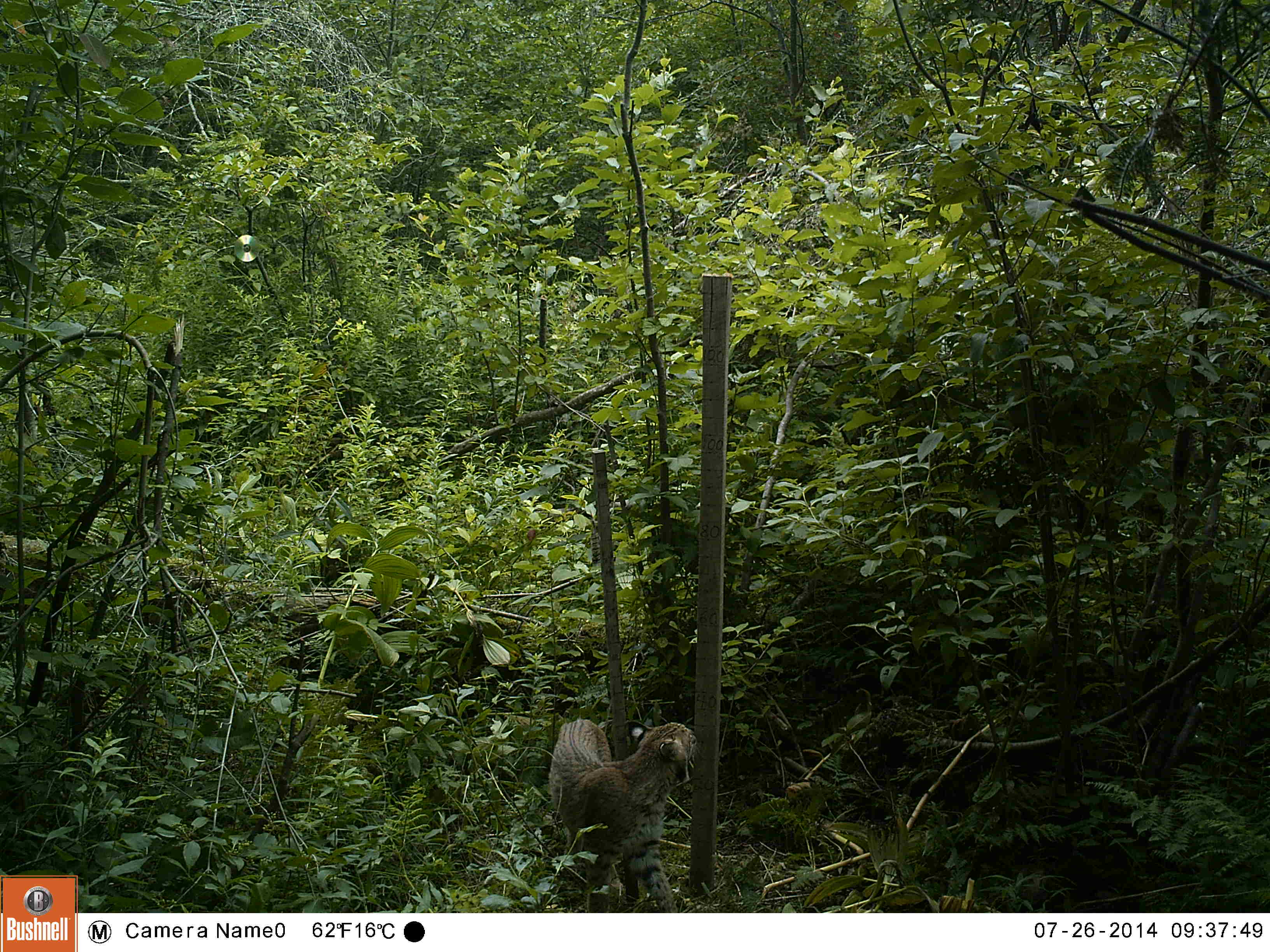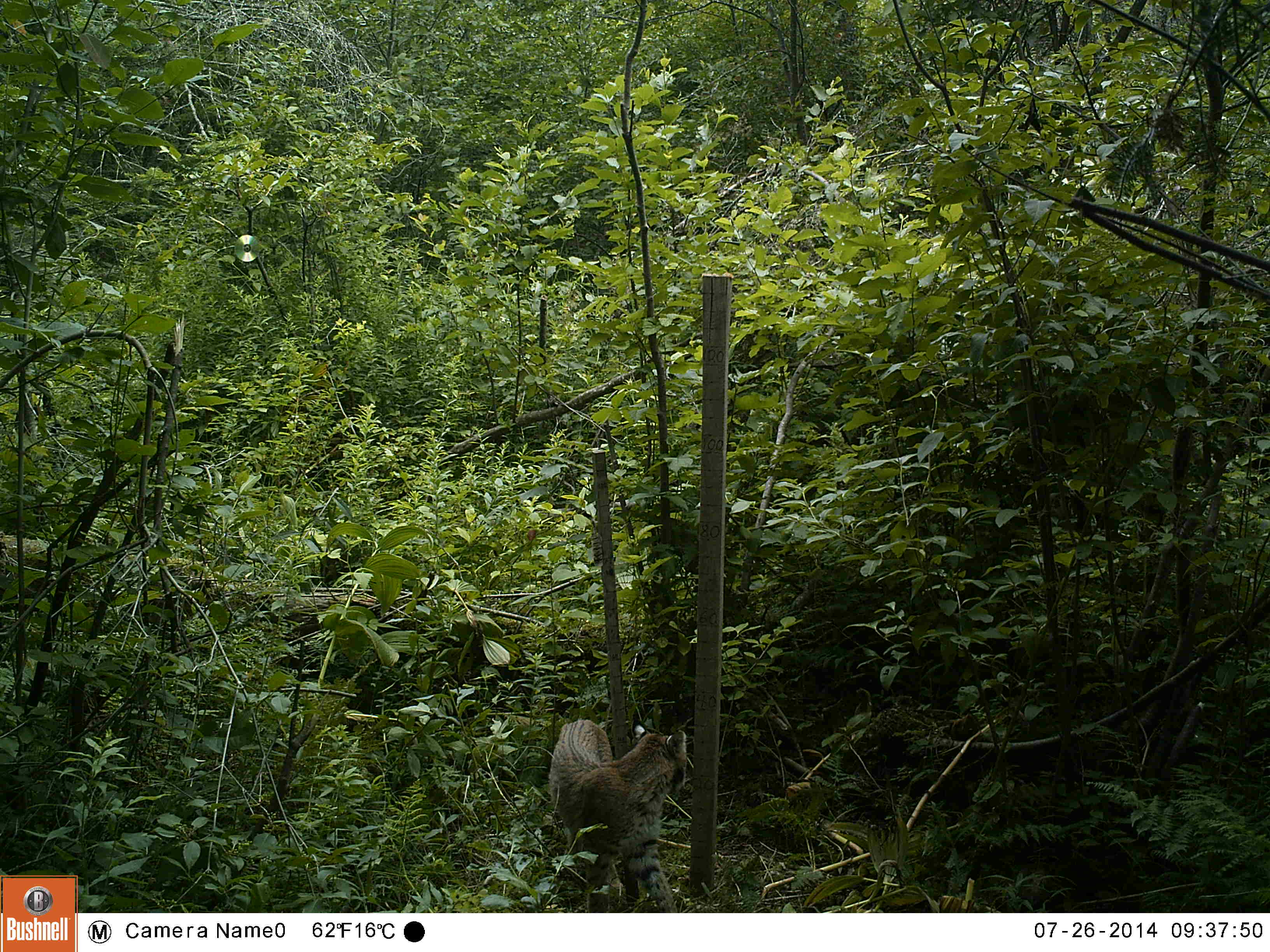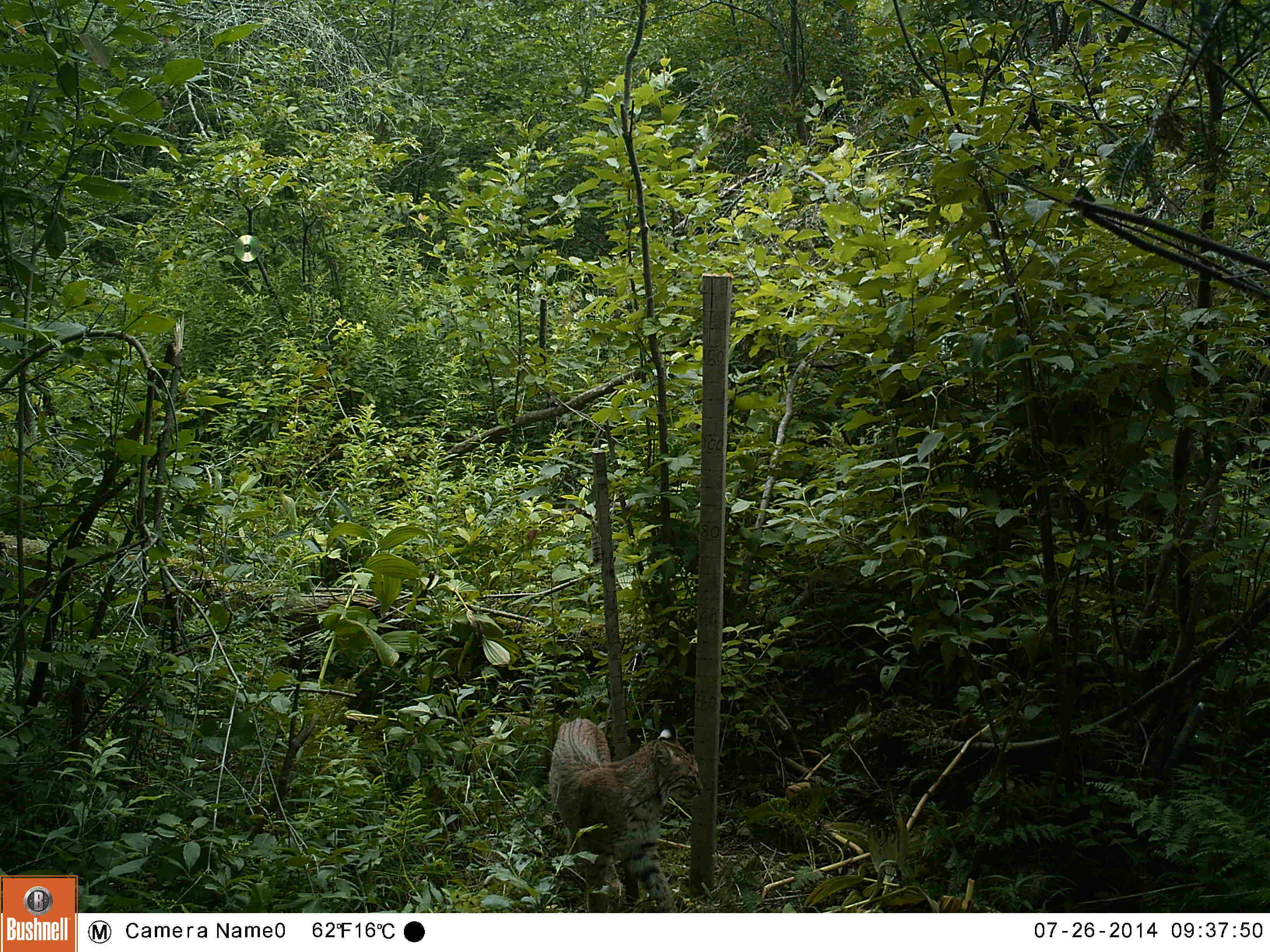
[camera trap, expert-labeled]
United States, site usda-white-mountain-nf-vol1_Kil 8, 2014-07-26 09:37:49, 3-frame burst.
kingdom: Animalia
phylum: Chordata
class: Mammalia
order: Carnivora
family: Felidae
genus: Lynx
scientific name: Lynx rufus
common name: bobcat